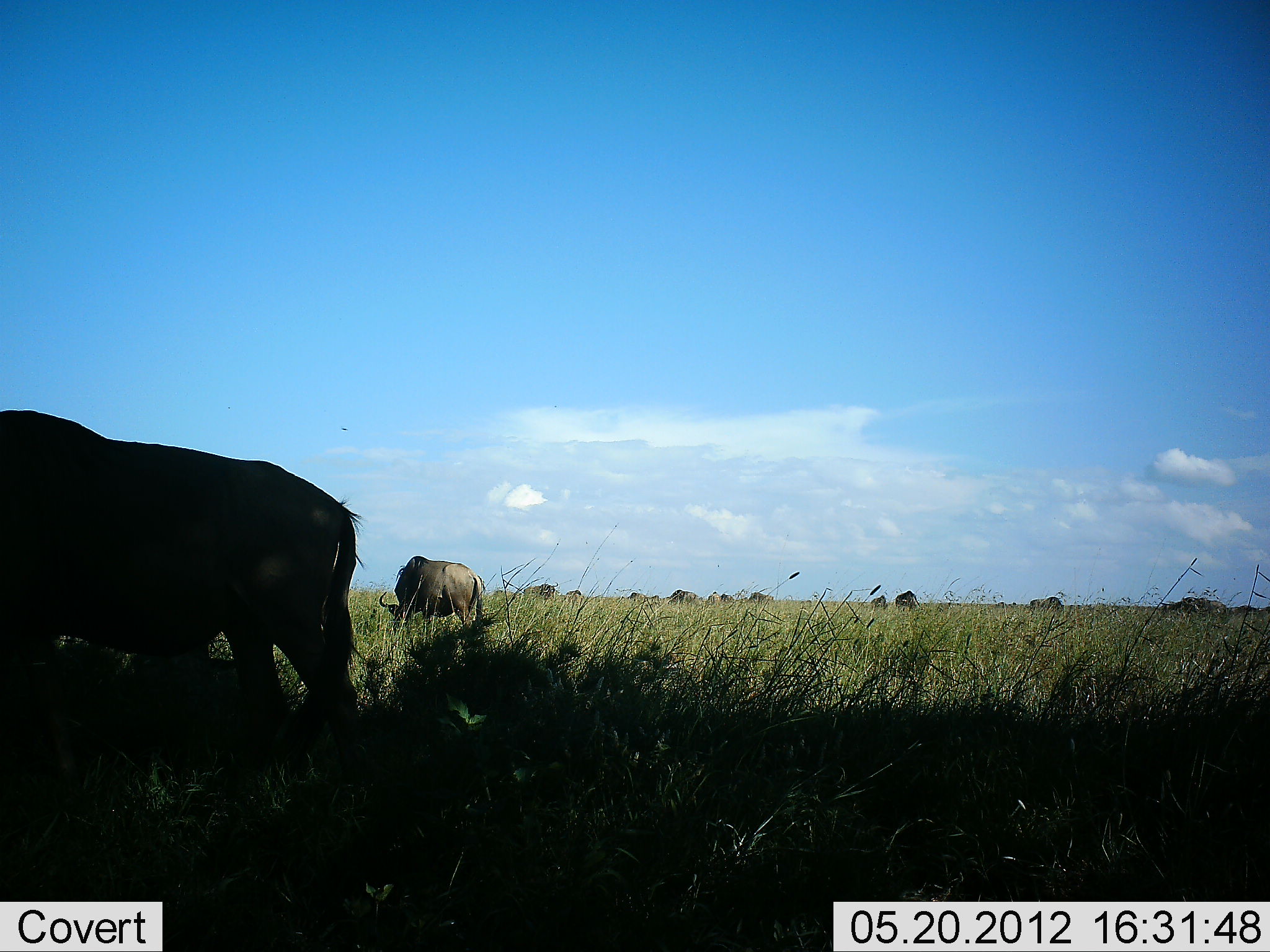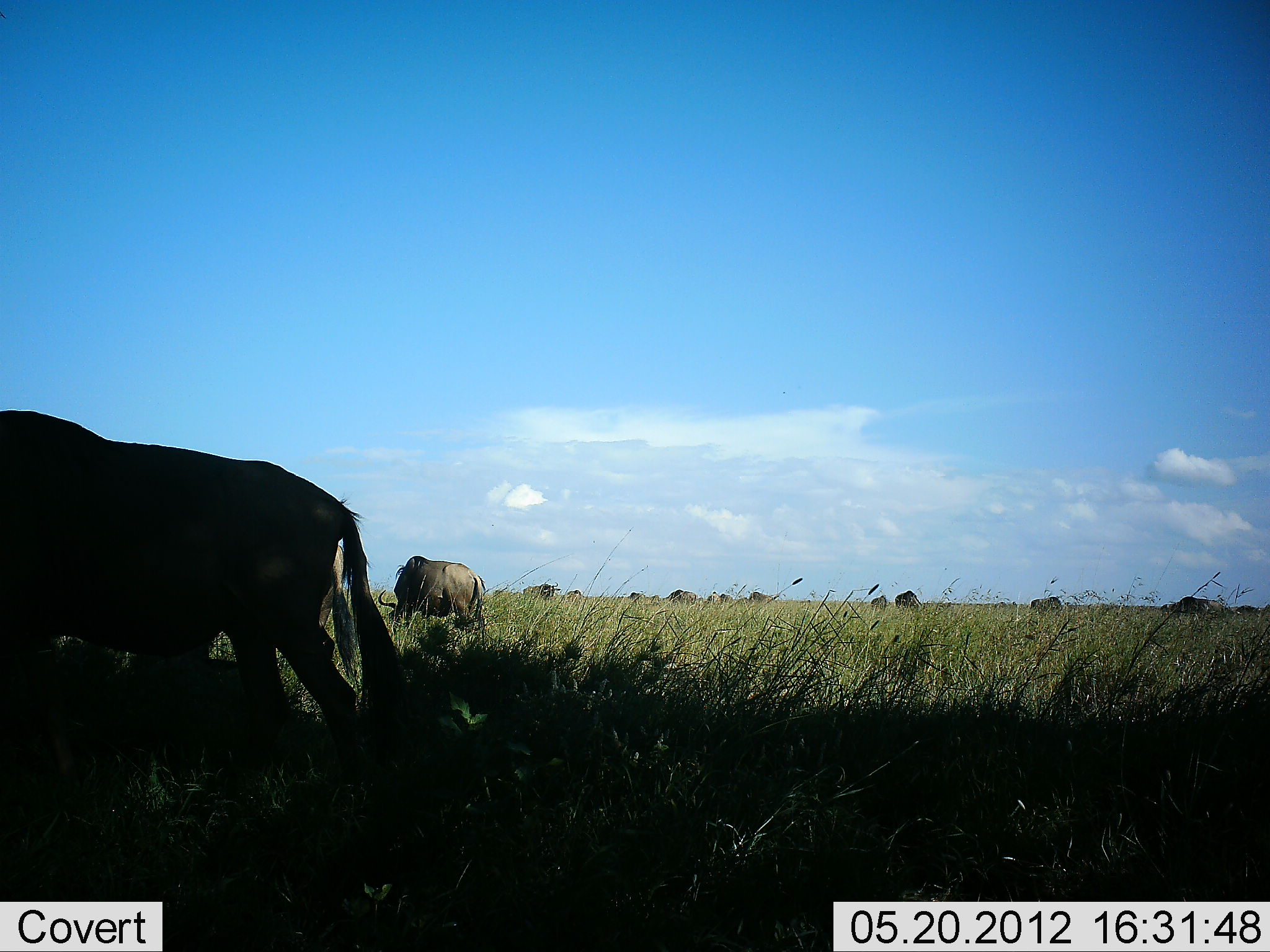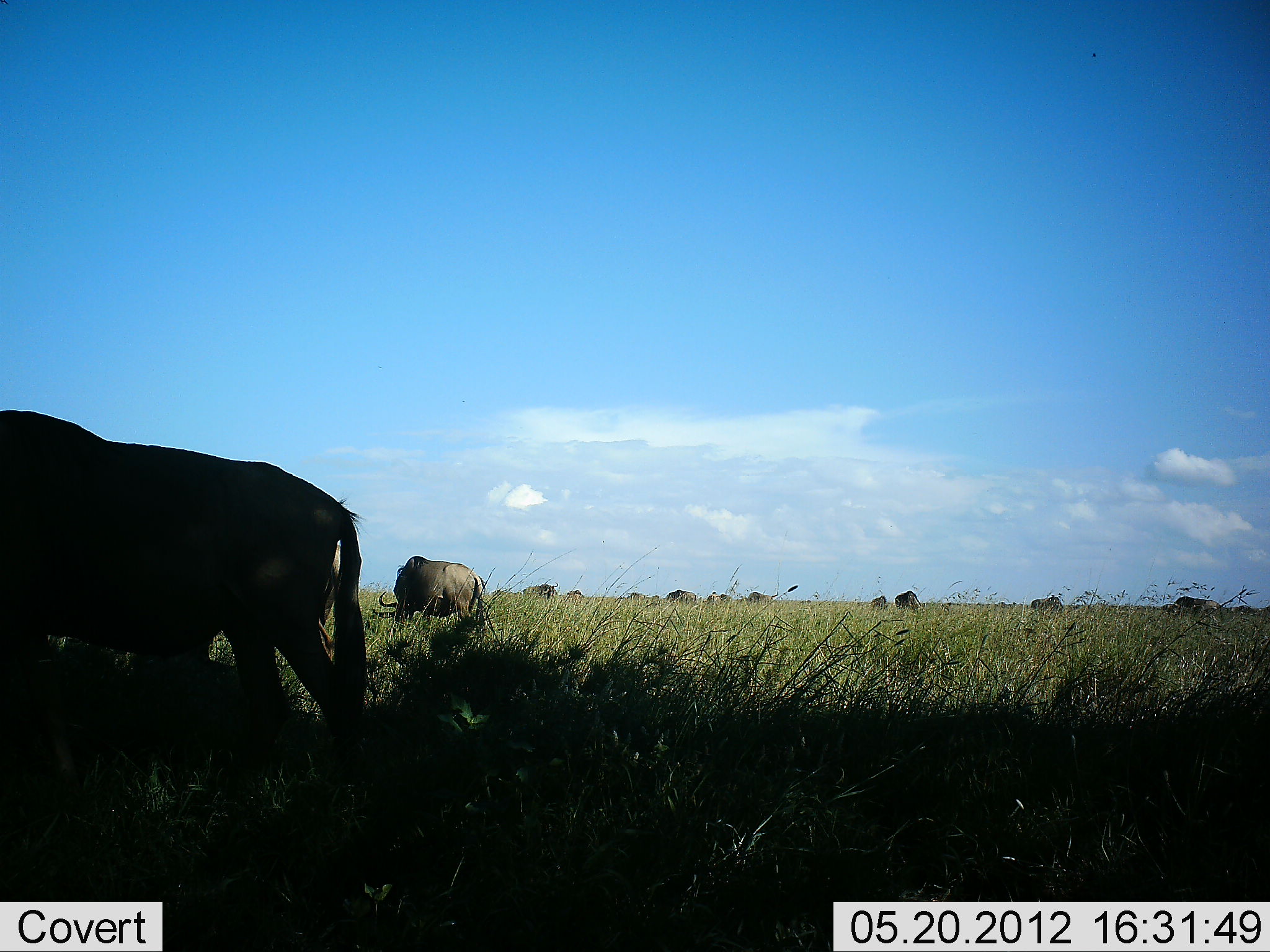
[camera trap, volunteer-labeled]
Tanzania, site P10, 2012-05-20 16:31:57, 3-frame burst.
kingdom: Animalia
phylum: Chordata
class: Mammalia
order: Artiodactyla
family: Bovidae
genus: Connochaetes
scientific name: Connochaetes taurinus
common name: blue wildebeest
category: wildebeest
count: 11-50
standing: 40%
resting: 0%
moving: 10%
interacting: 0%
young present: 0%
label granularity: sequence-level